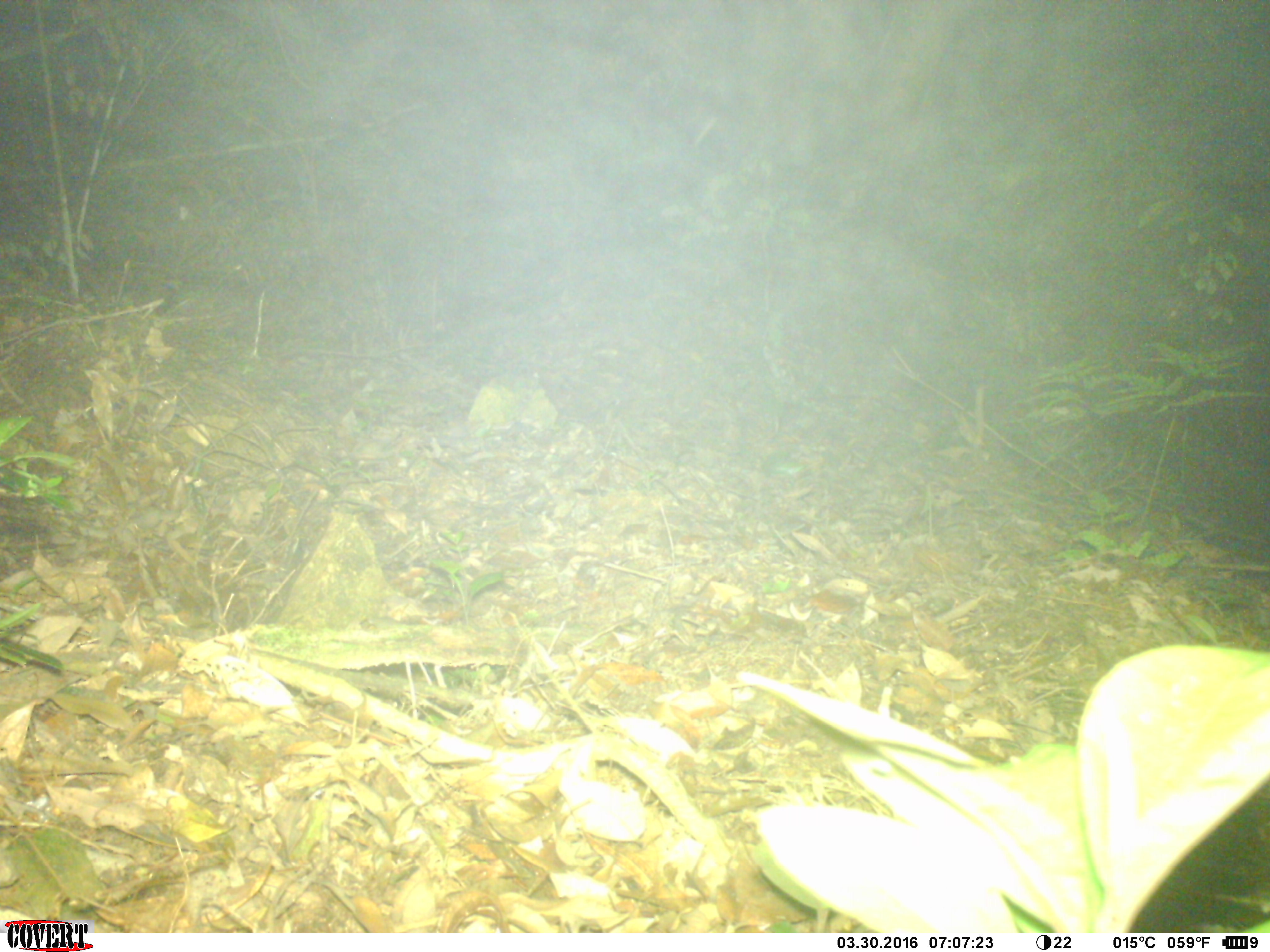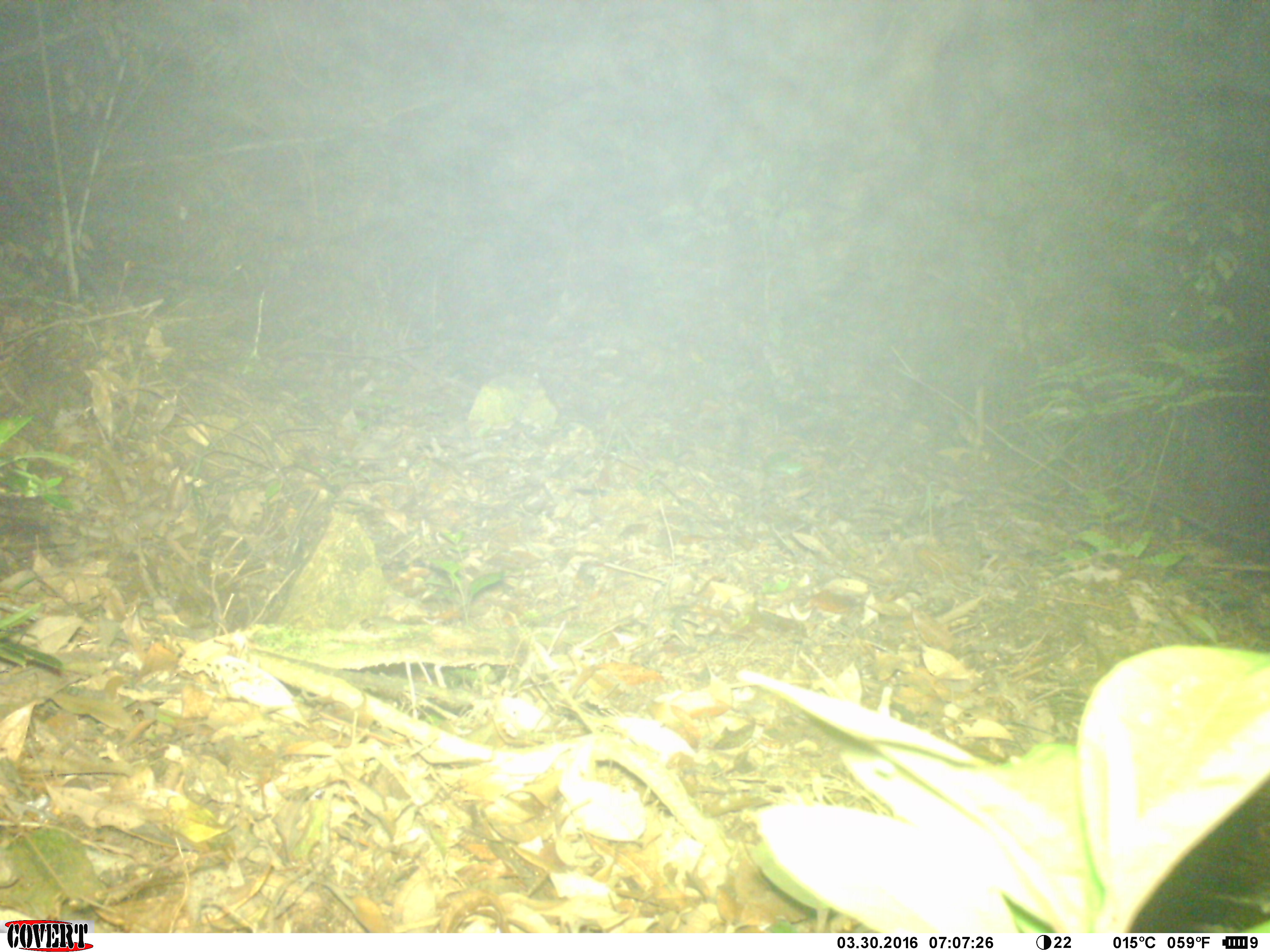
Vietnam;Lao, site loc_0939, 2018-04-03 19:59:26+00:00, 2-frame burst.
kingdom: Animalia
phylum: Chordata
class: Mammalia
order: Carnivora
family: Mustelidae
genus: Melogale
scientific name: Melogale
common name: ferret badger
Ferret badger (Melogale). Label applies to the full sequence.